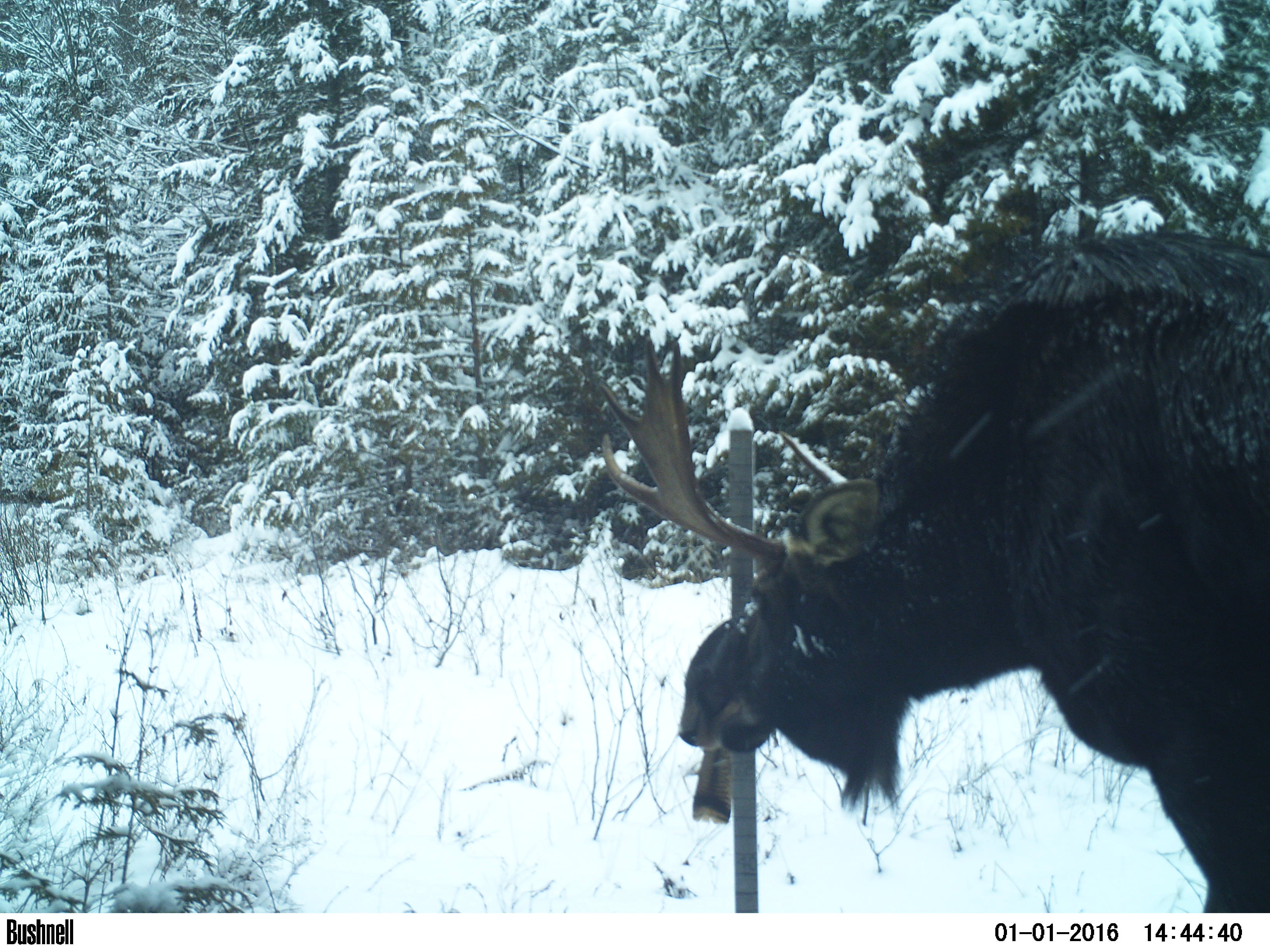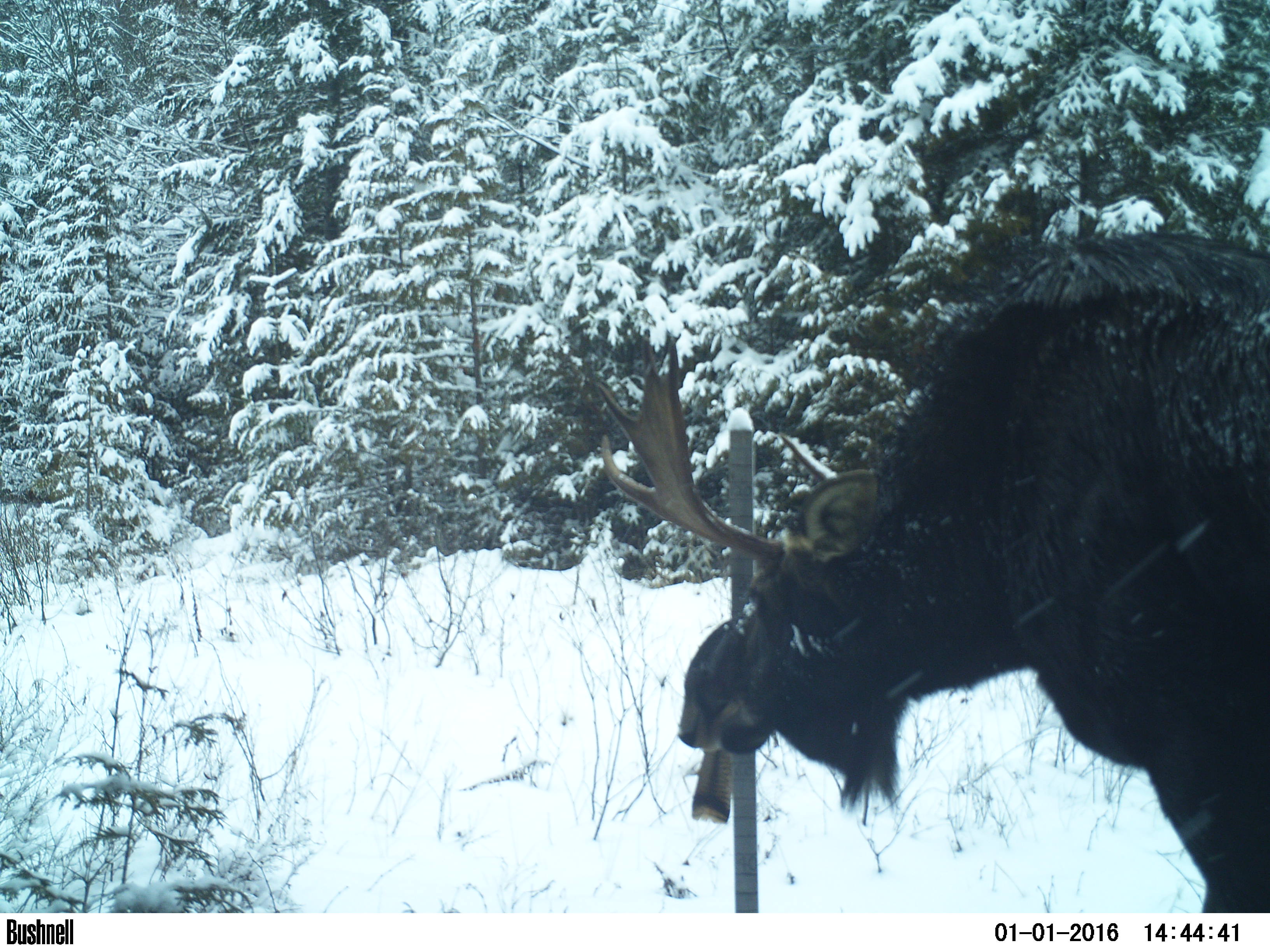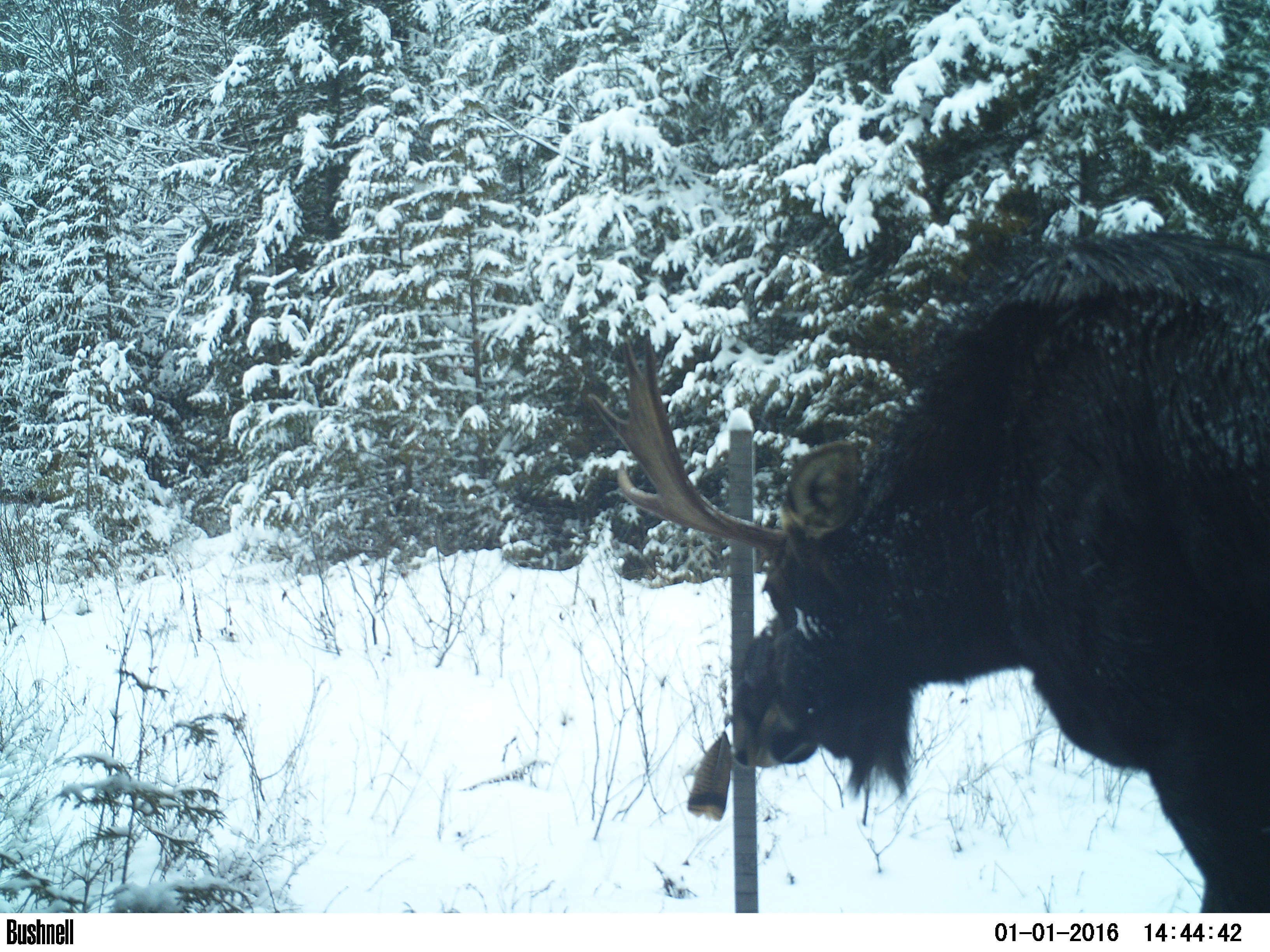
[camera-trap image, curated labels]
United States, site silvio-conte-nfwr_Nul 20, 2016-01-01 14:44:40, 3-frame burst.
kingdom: Animalia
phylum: Chordata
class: Mammalia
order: Artiodactyla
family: Cervidae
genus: Alces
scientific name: Alces alces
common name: moose